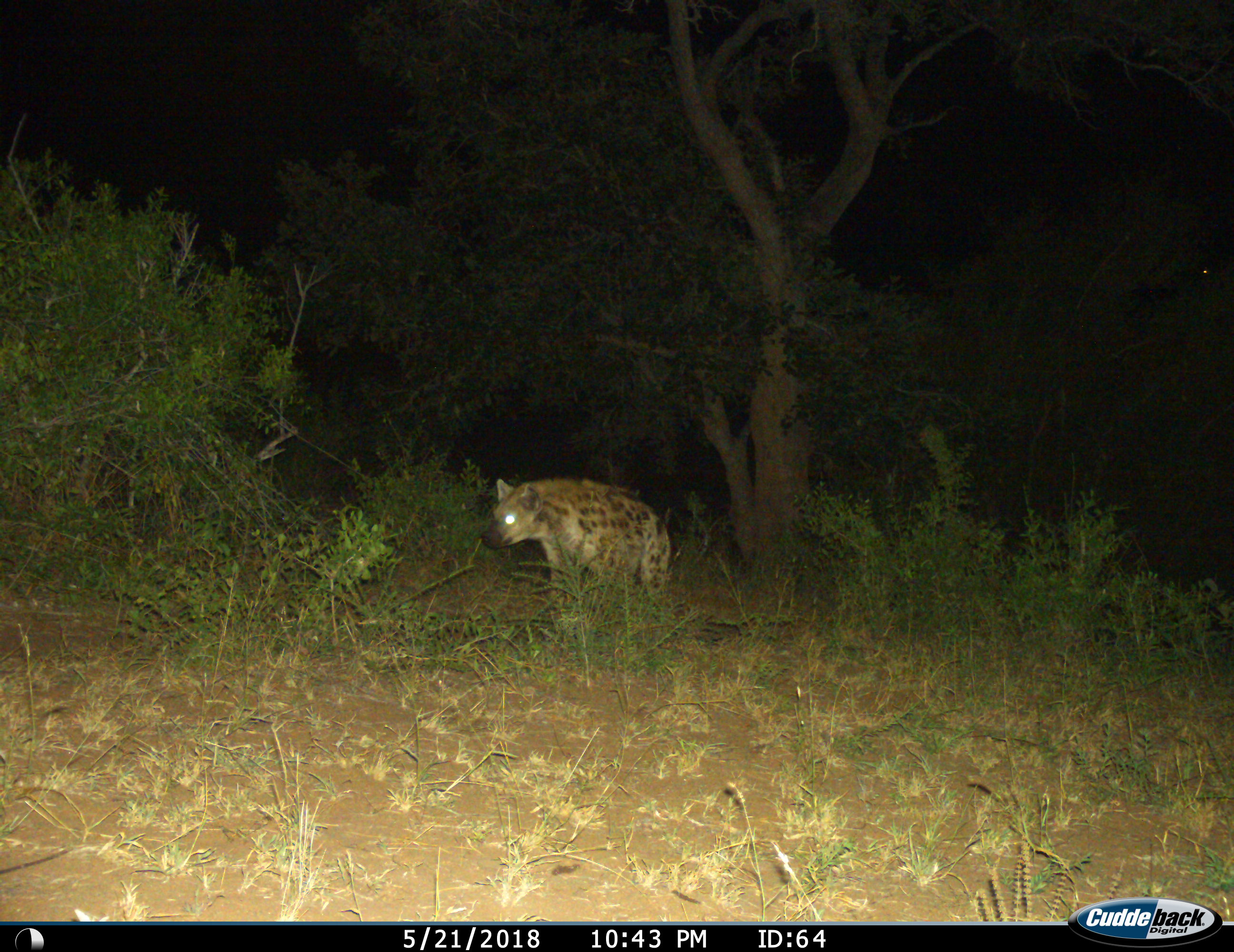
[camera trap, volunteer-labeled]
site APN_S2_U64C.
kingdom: Animalia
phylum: Chordata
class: Mammalia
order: Carnivora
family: Hyaenidae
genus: Crocuta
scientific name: Crocuta crocuta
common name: spotted hyena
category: hyenaspotted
Hyenaspotted (spotted hyena) (Crocuta crocuta), count 1. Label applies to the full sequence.